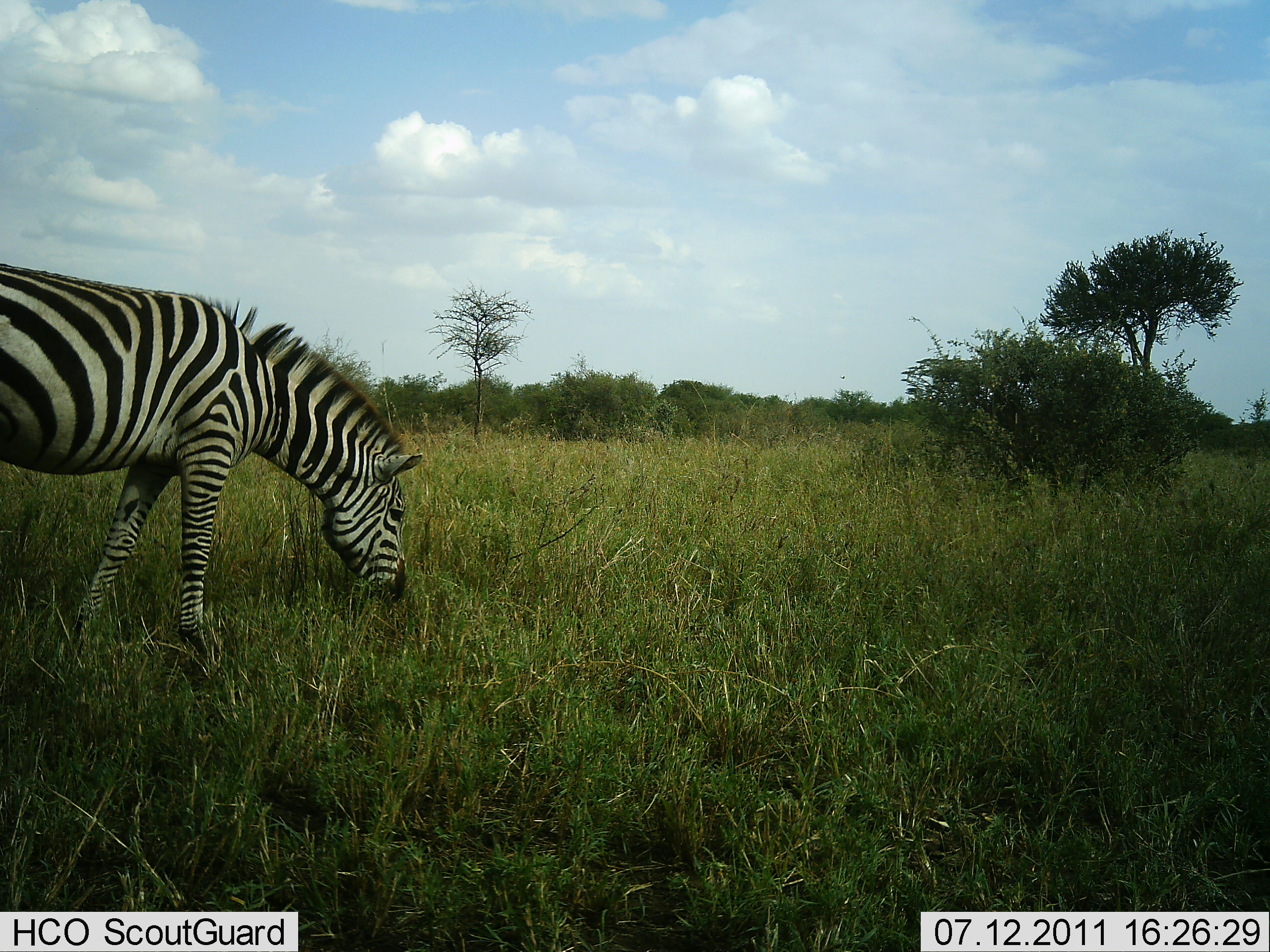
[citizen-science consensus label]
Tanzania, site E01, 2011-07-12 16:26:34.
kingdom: Animalia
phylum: Chordata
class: Mammalia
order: Perissodactyla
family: Equidae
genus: Equus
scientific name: Equus quagga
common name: plains zebra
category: zebra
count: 1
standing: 9%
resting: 0%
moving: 9%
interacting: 0%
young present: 0%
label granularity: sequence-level